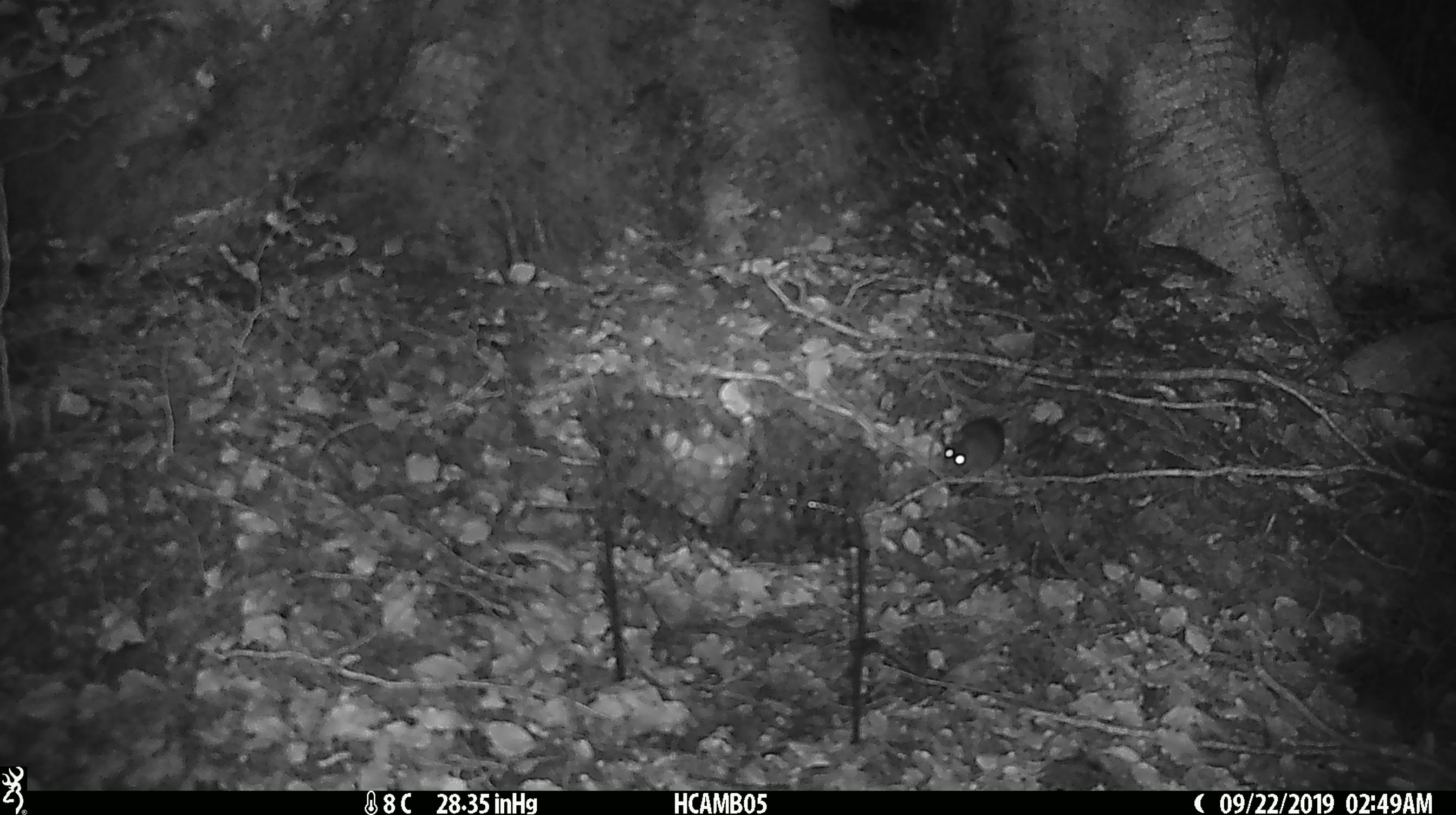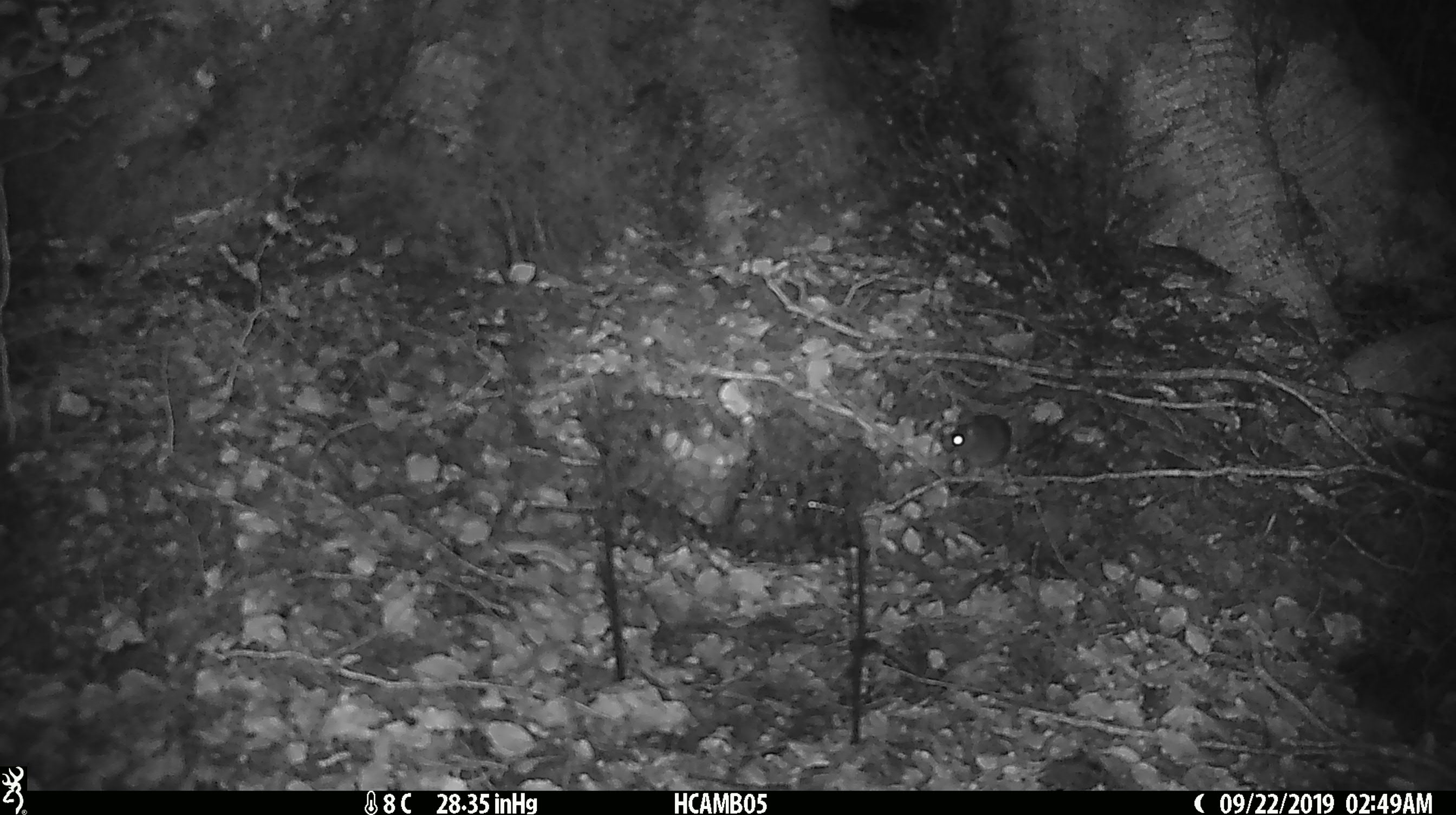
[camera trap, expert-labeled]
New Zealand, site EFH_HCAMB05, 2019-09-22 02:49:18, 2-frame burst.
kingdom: Animalia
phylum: Chordata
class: Mammalia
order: Rodentia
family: Muridae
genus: Mus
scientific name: Mus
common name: mouse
Mouse (Mus).